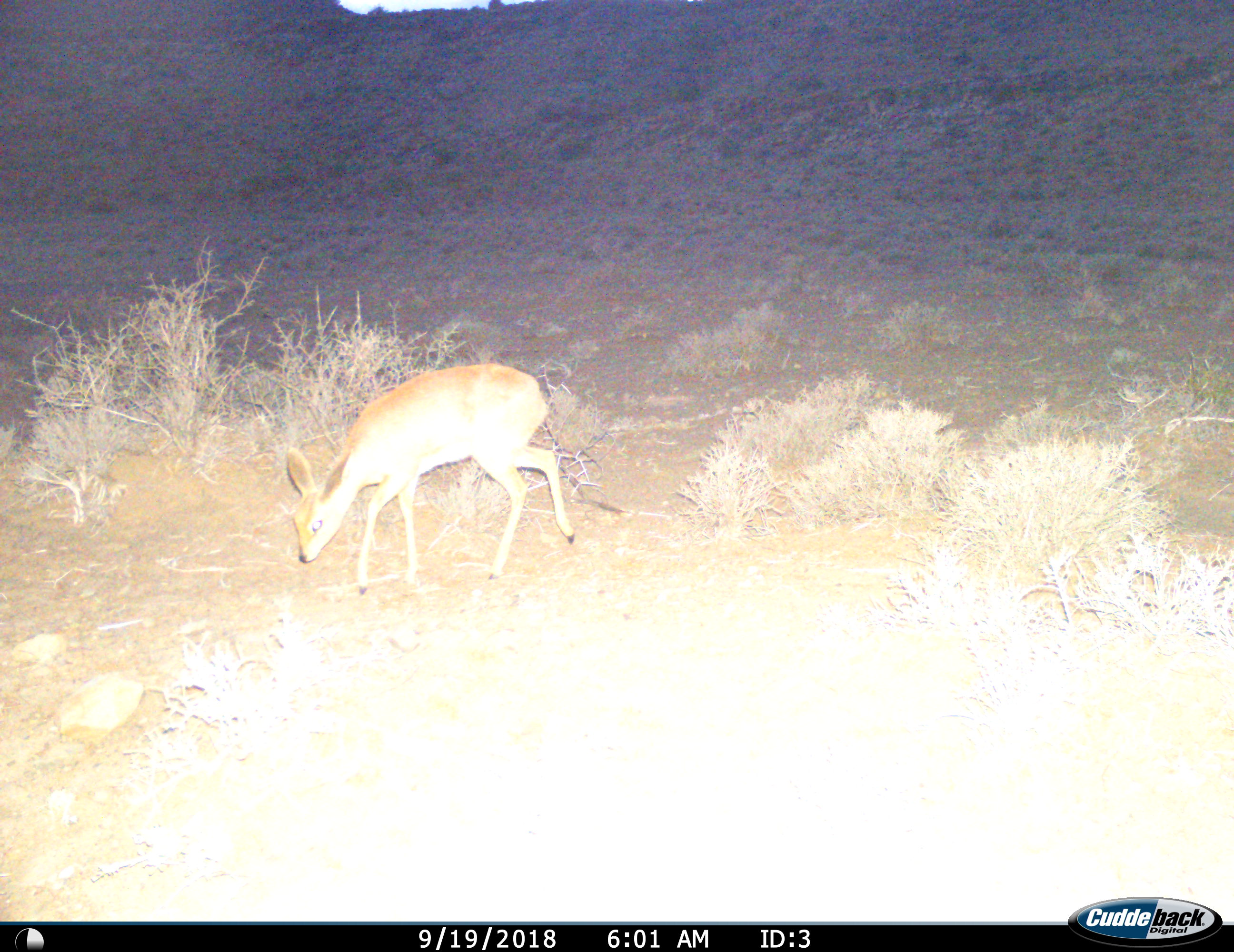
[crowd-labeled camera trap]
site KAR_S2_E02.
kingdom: Animalia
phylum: Chordata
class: Mammalia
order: Artiodactyla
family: Bovidae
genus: Raphicerus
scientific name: Raphicerus campestris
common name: steenbok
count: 1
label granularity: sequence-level